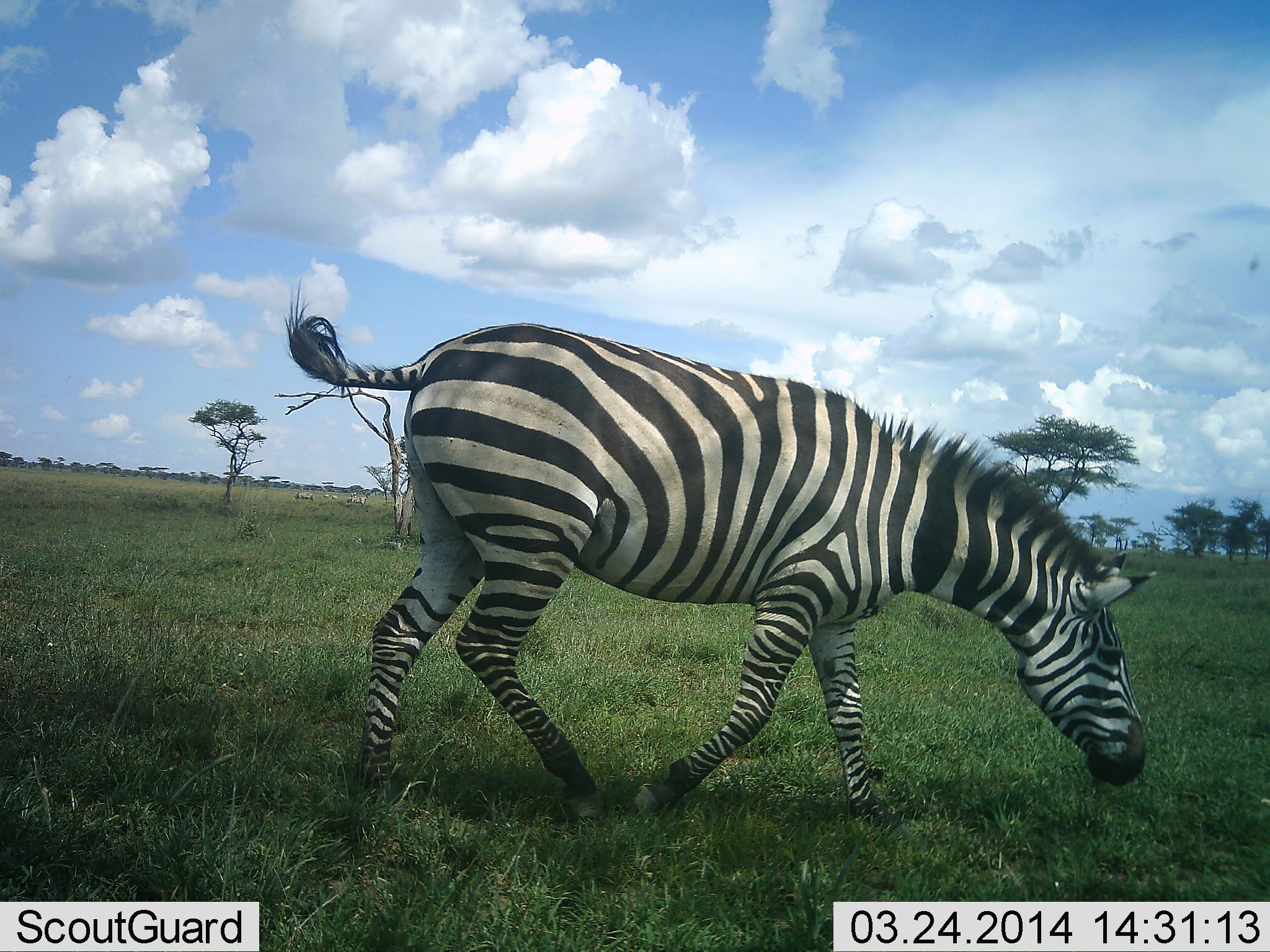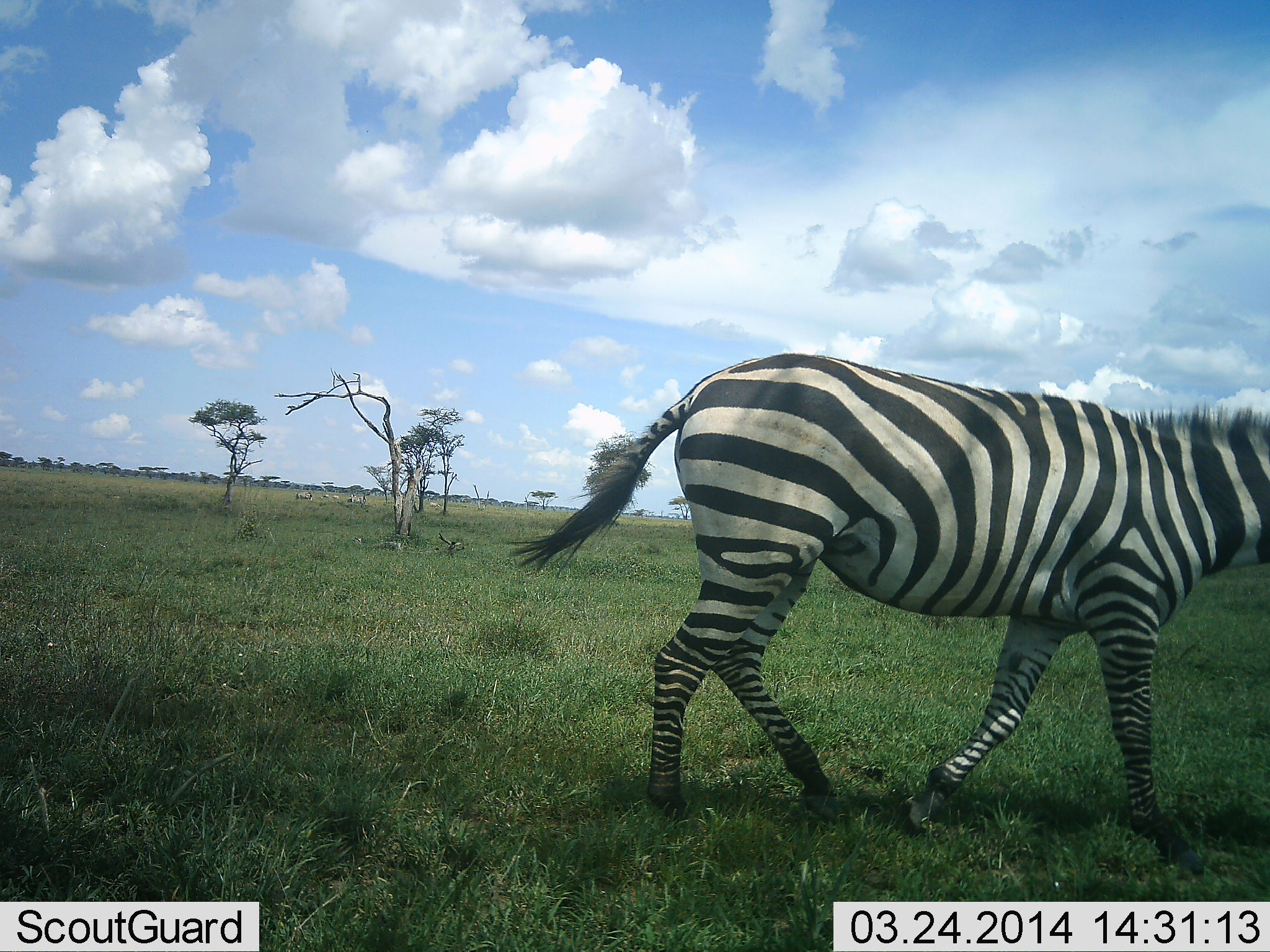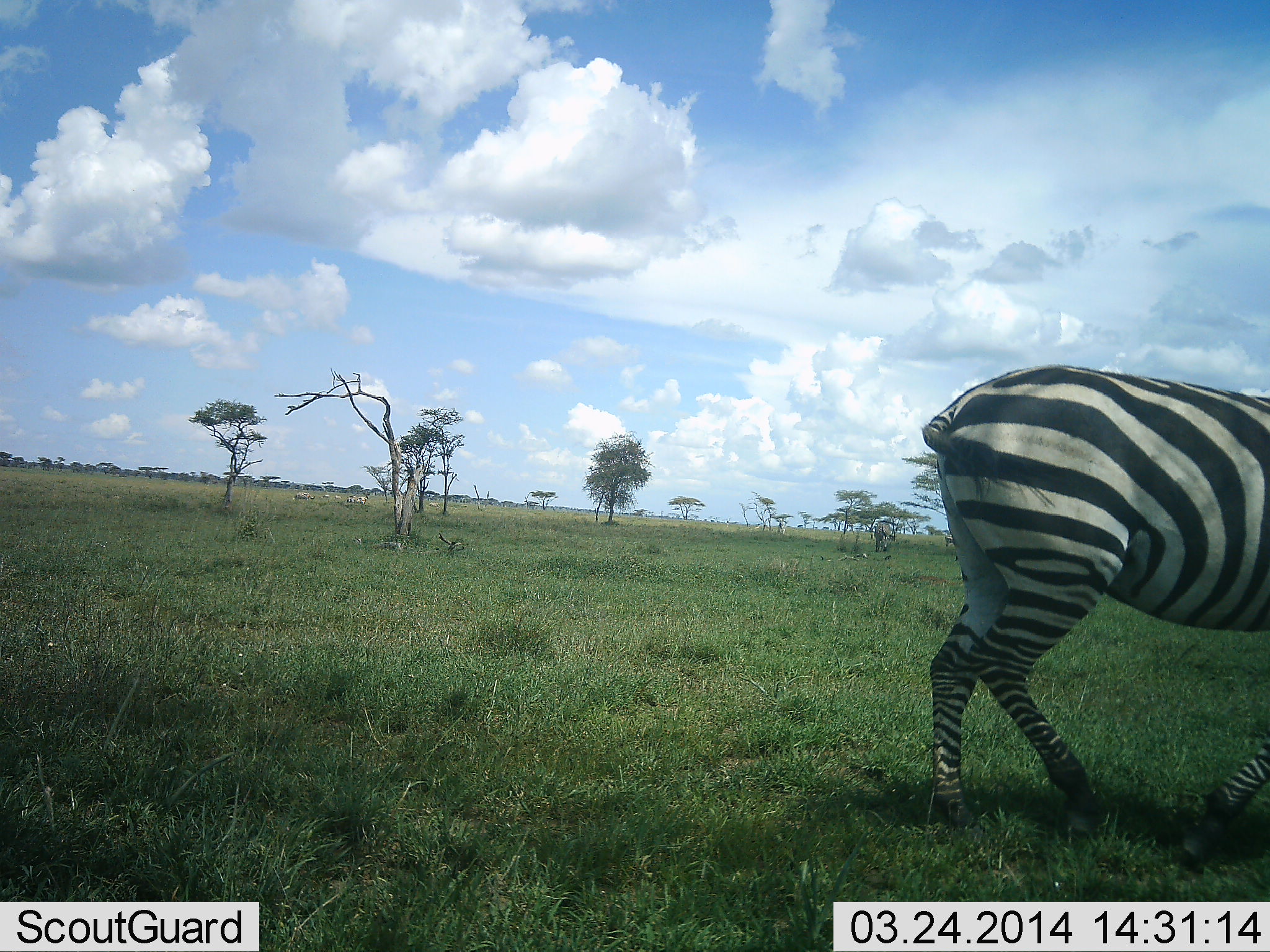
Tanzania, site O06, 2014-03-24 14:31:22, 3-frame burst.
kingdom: Animalia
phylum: Chordata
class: Mammalia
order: Perissodactyla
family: Equidae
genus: Equus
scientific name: Equus quagga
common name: plains zebra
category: zebra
Zebra (plains zebra) (Equus quagga), count 1. Behavior (volunteer vote fractions): standing 0%, resting 0%, moving 100%, interacting 0%. Young present (vote fraction): 0%. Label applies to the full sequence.